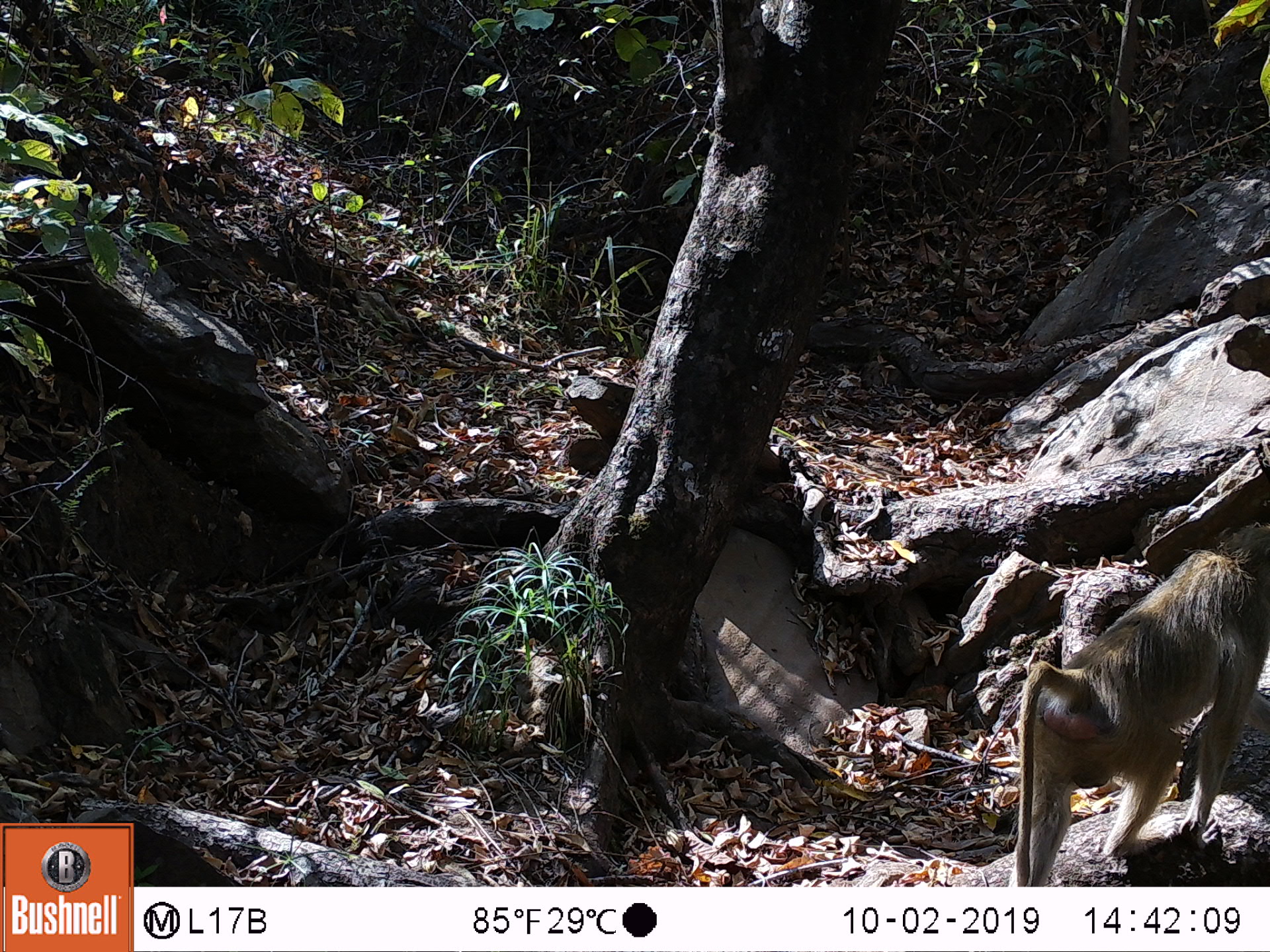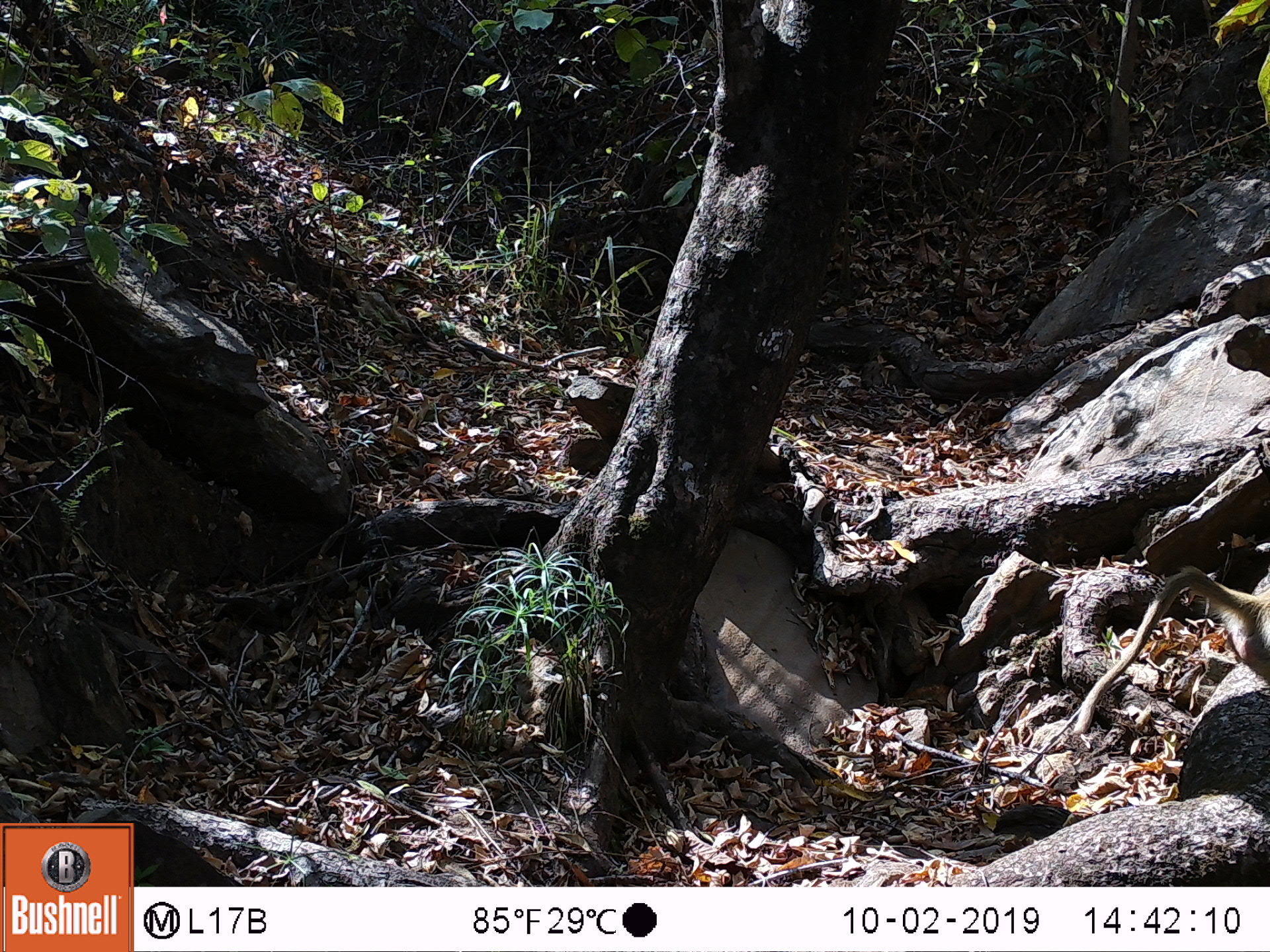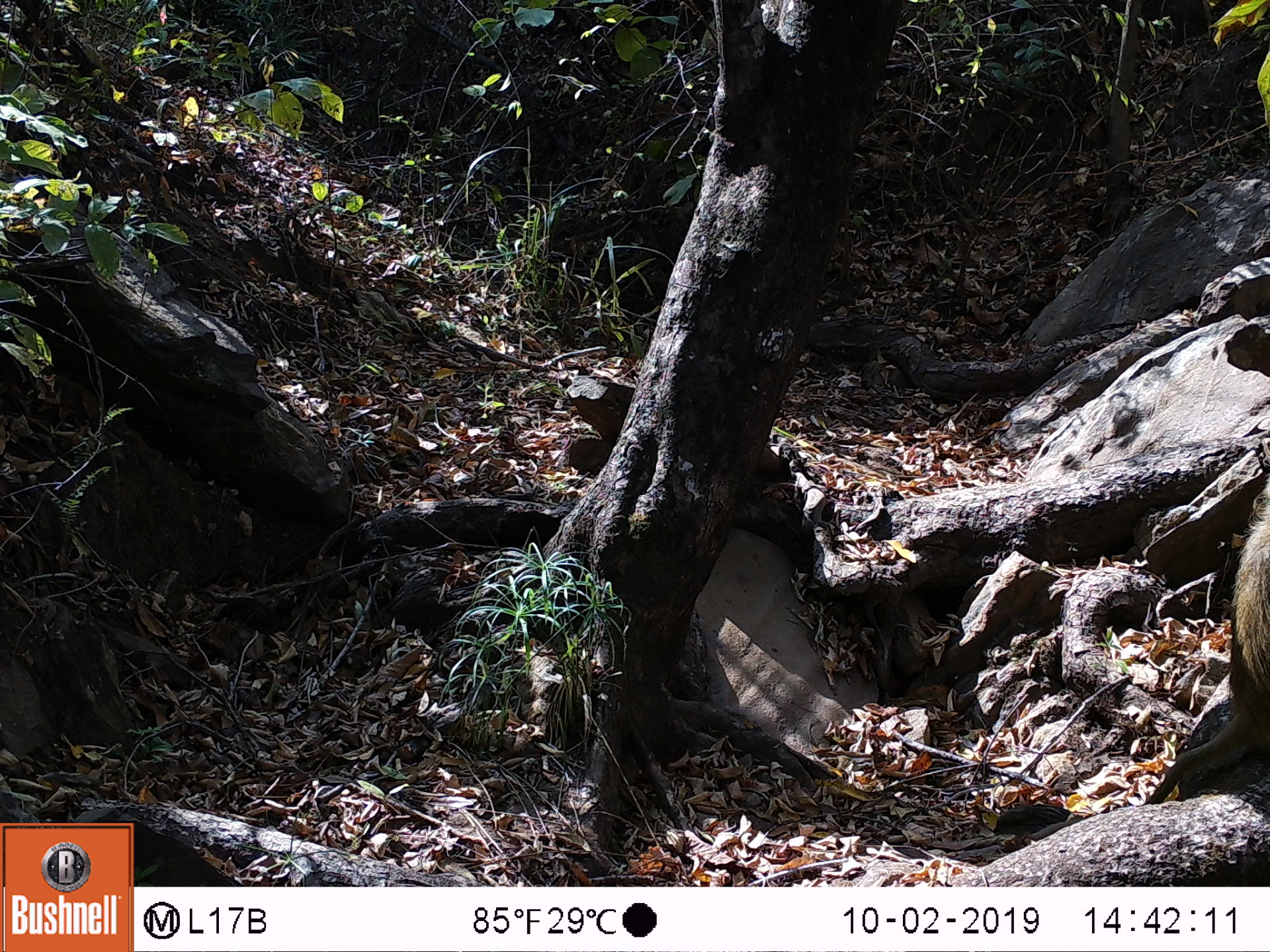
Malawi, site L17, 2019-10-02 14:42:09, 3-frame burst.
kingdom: Animalia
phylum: Chordata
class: Mammalia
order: Primates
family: Cercopithecidae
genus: Papio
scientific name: Papio cynocephalus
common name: yellow baboon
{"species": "yellow baboon (Papio cynocephalus)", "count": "1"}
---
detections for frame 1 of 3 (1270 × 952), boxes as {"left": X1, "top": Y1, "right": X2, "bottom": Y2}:
yellow baboon: {"left": 1000, "top": 518, "right": 1262, "bottom": 882}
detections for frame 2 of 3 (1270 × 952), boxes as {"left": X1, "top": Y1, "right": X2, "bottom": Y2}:
yellow baboon: {"left": 1069, "top": 564, "right": 1262, "bottom": 735}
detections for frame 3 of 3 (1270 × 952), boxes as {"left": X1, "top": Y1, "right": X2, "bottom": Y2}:
yellow baboon: {"left": 1152, "top": 496, "right": 1262, "bottom": 799}